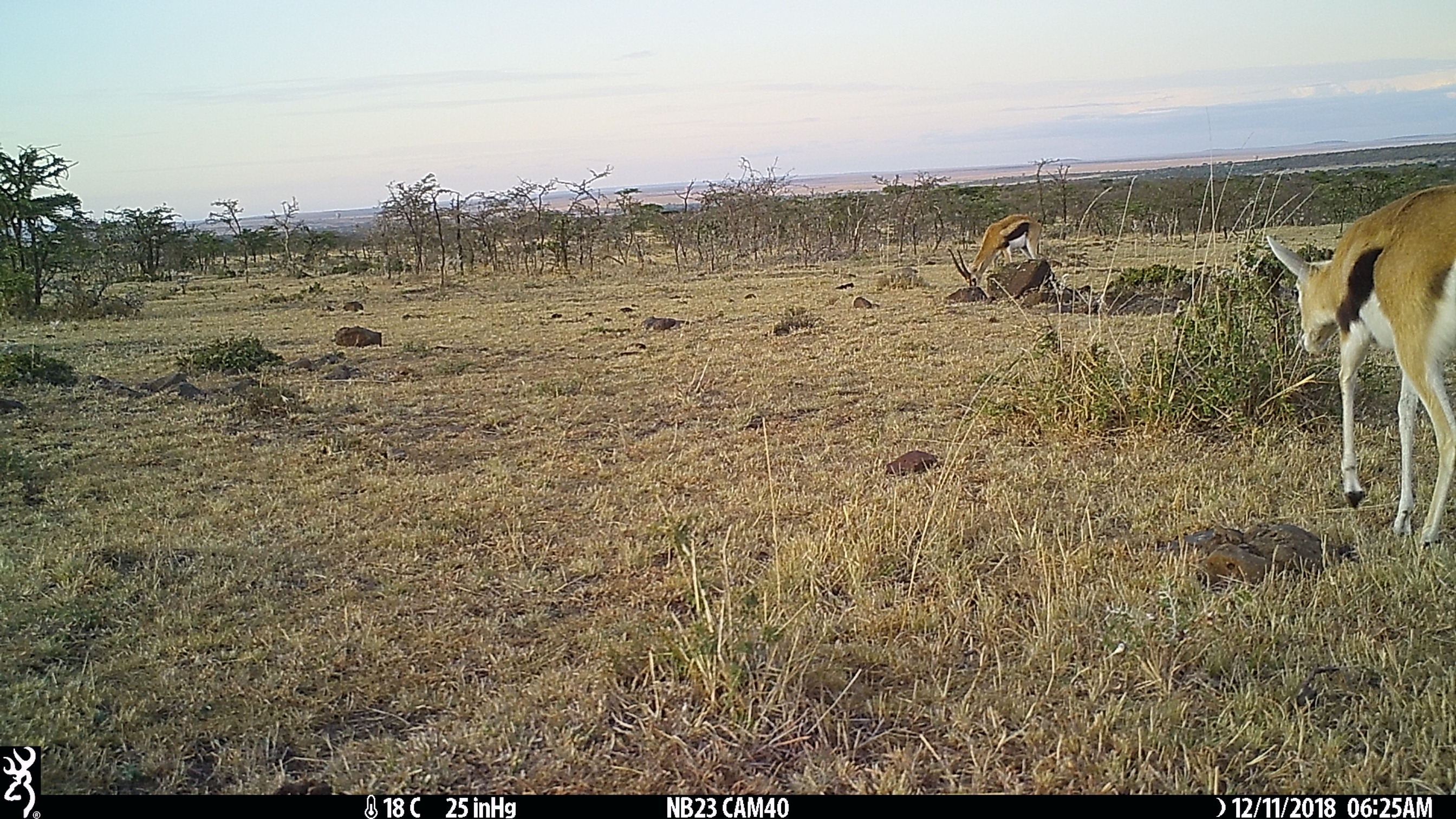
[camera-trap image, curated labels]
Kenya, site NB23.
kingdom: Animalia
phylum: Chordata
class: Mammalia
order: Artiodactyla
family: Bovidae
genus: Eudorcas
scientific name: Eudorcas thomsonii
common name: thomon's gazelle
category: gazelle thomsons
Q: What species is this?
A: Gazelle thomsons (thomon's gazelle) (Eudorcas thomsonii).